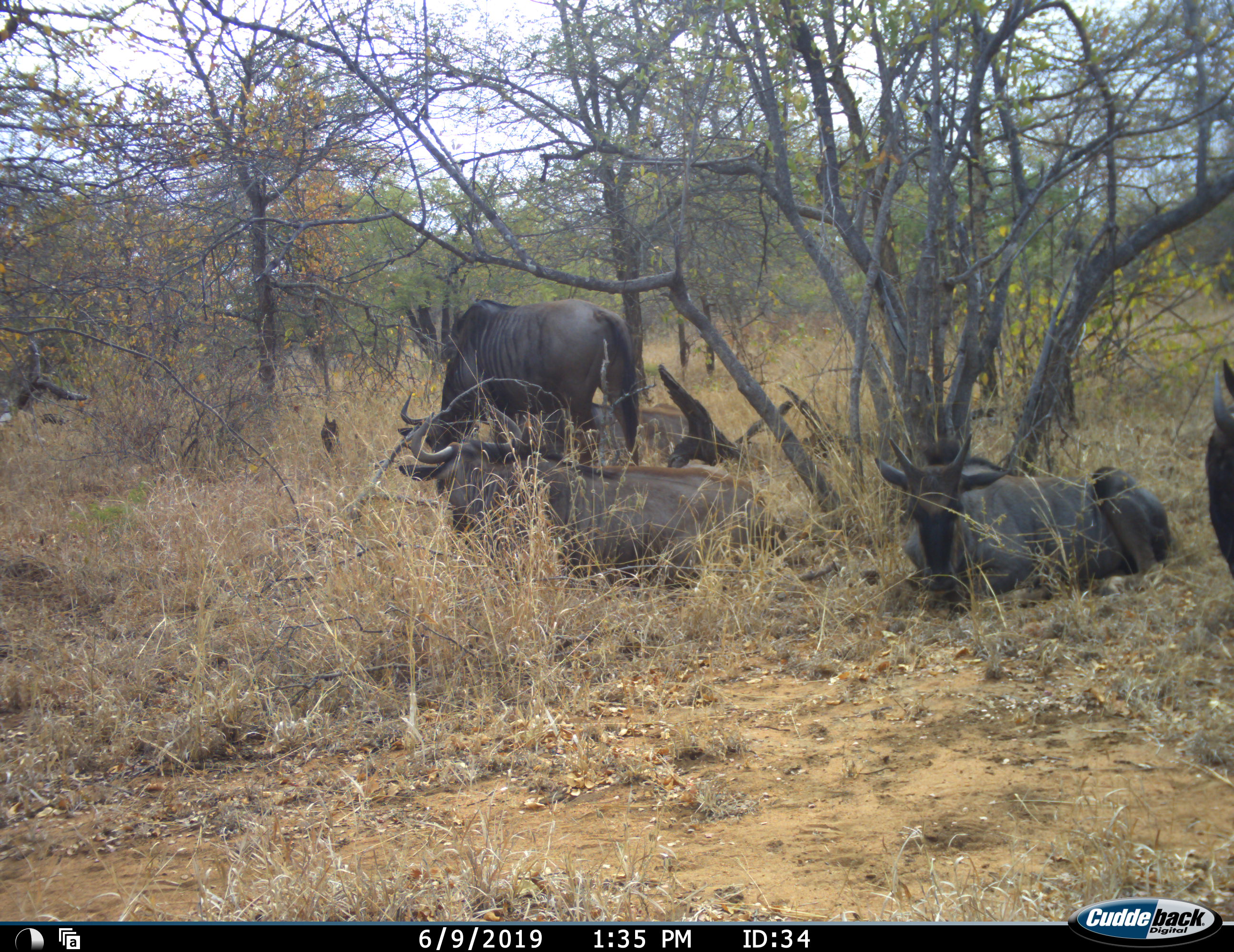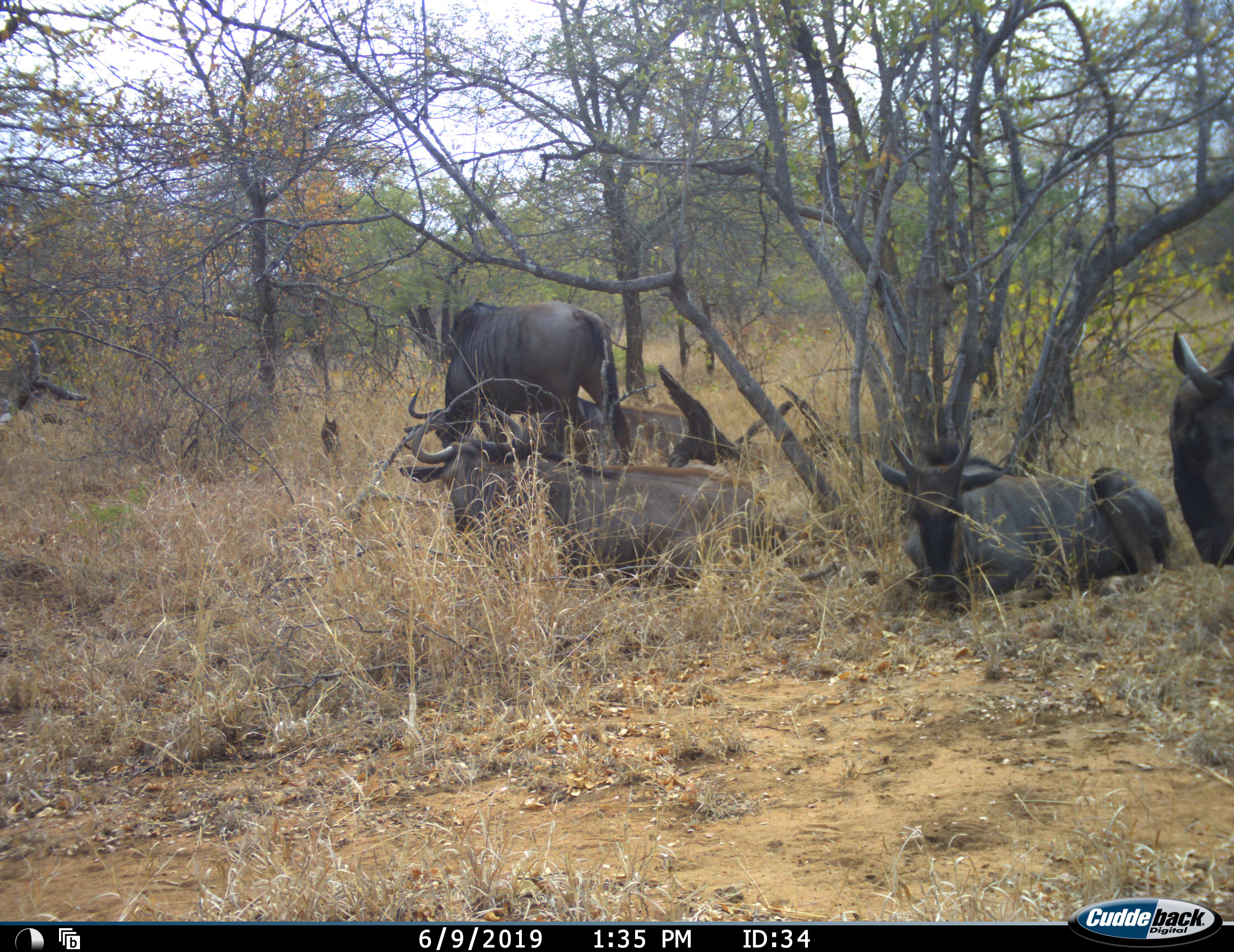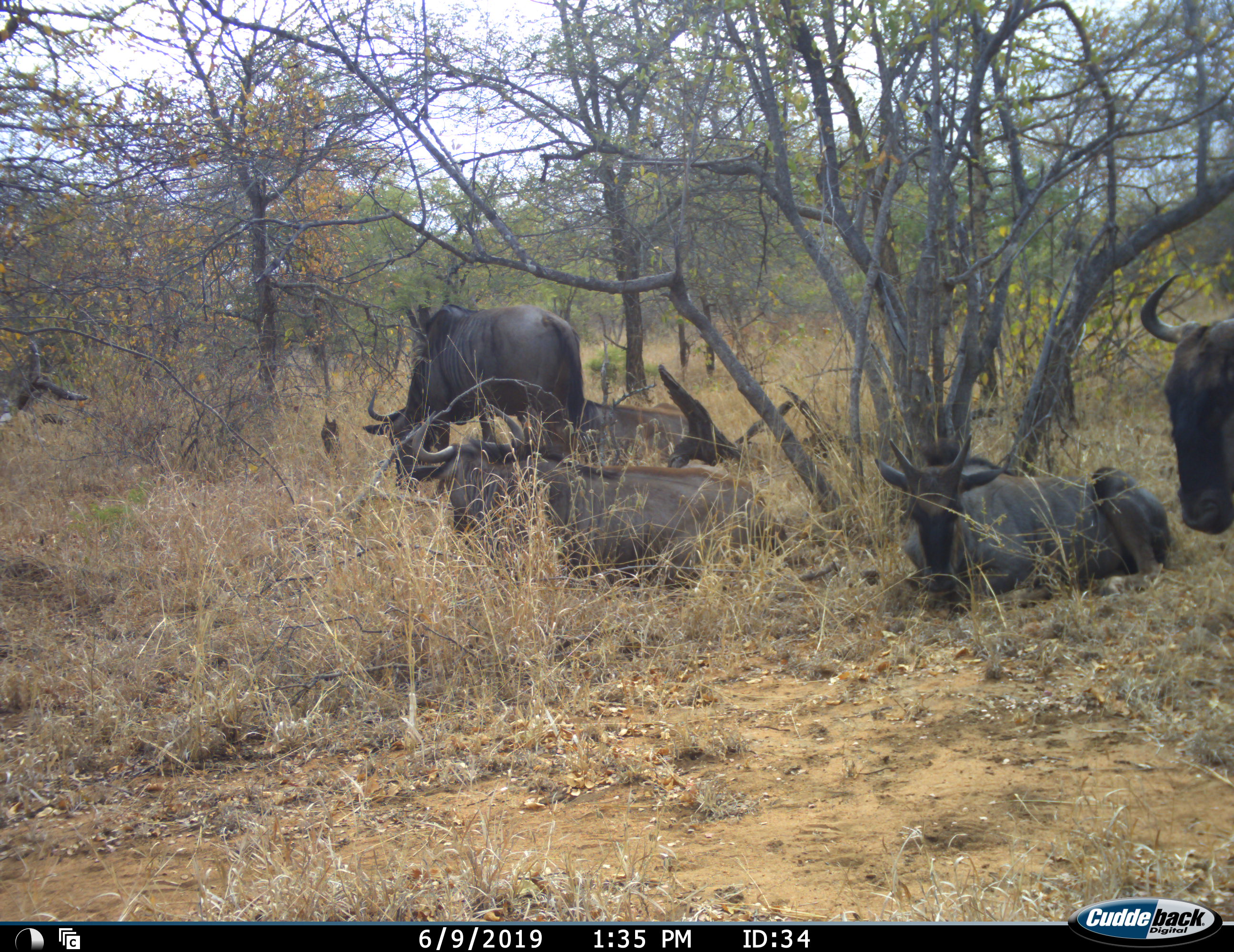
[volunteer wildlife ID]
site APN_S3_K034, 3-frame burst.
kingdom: Animalia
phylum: Chordata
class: Mammalia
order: Artiodactyla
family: Bovidae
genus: Connochaetes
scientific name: Connochaetes taurinus taurinus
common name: blue wildebeest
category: wildebeestblue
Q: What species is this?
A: Wildebeestblue (blue wildebeest) (Connochaetes taurinus taurinus).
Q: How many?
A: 5.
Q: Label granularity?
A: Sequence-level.